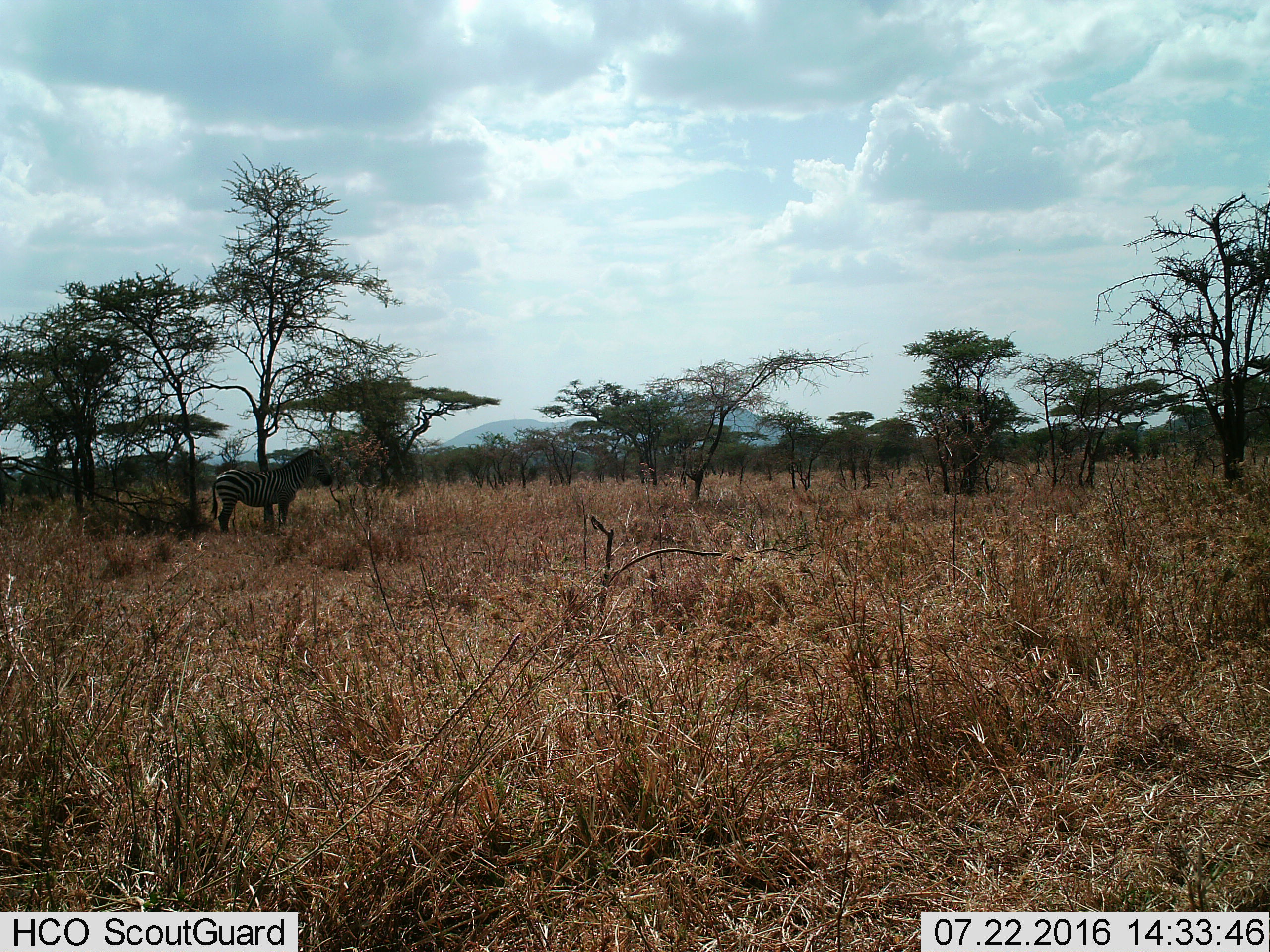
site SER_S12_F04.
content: unidentified animal